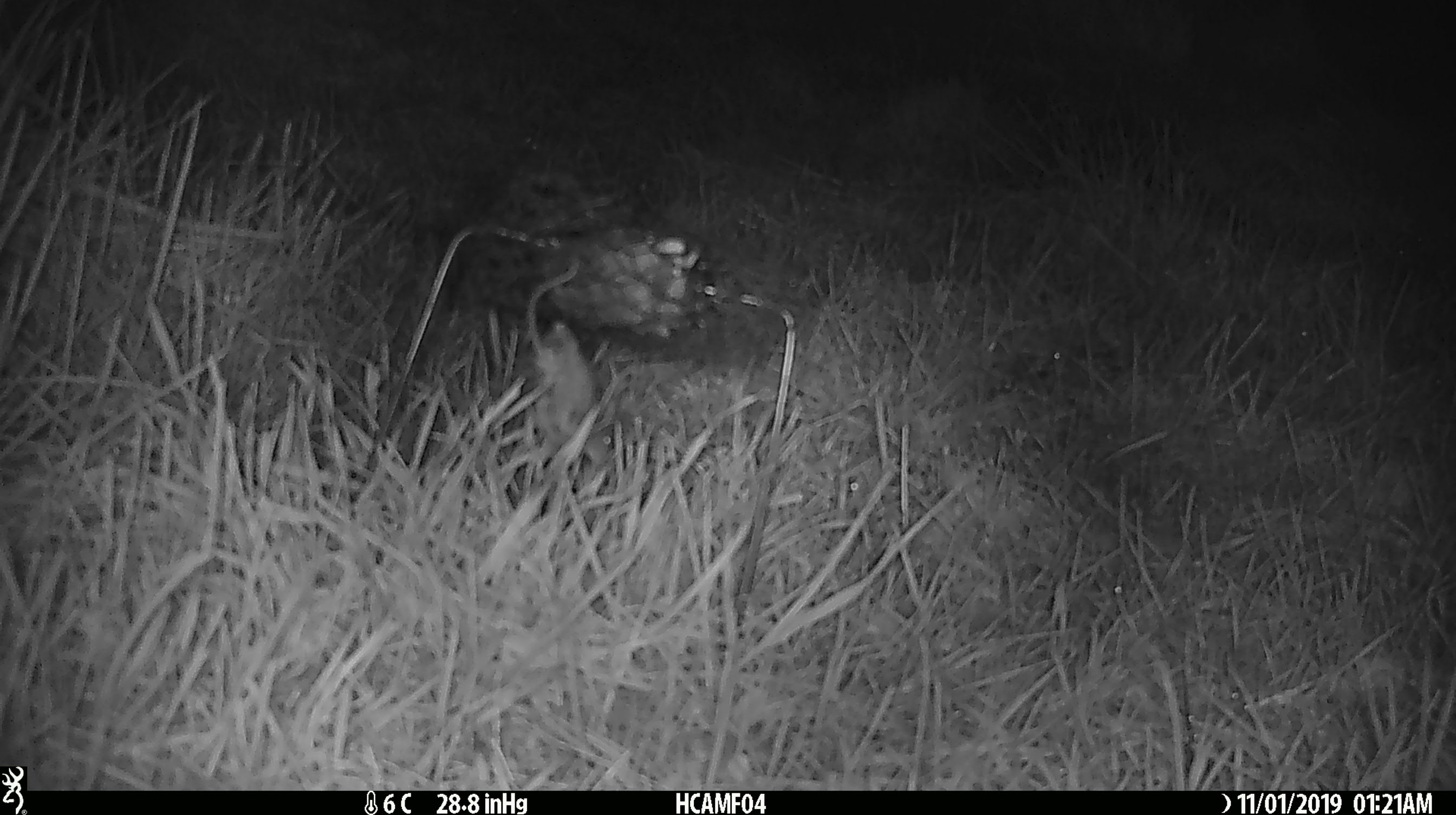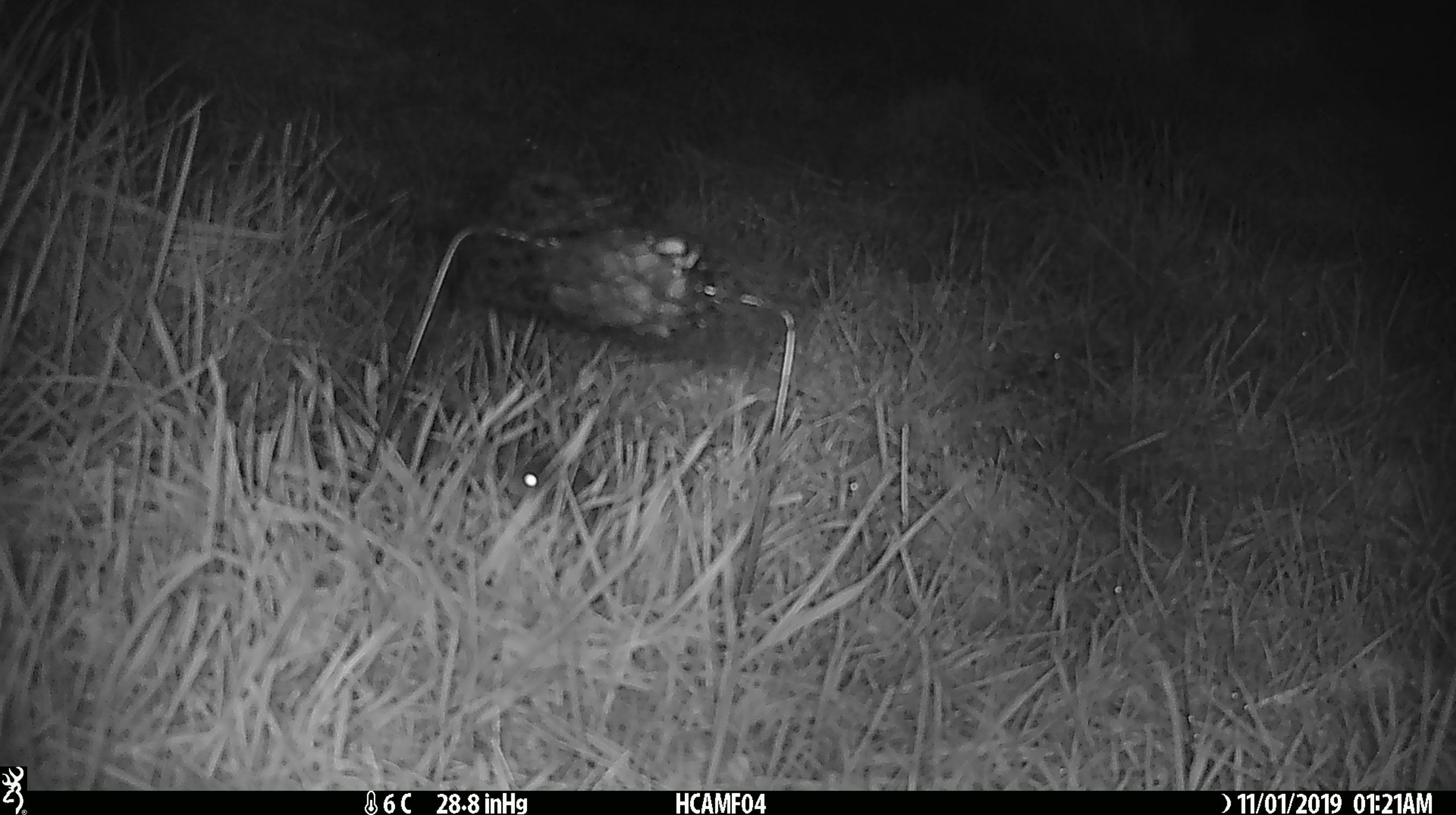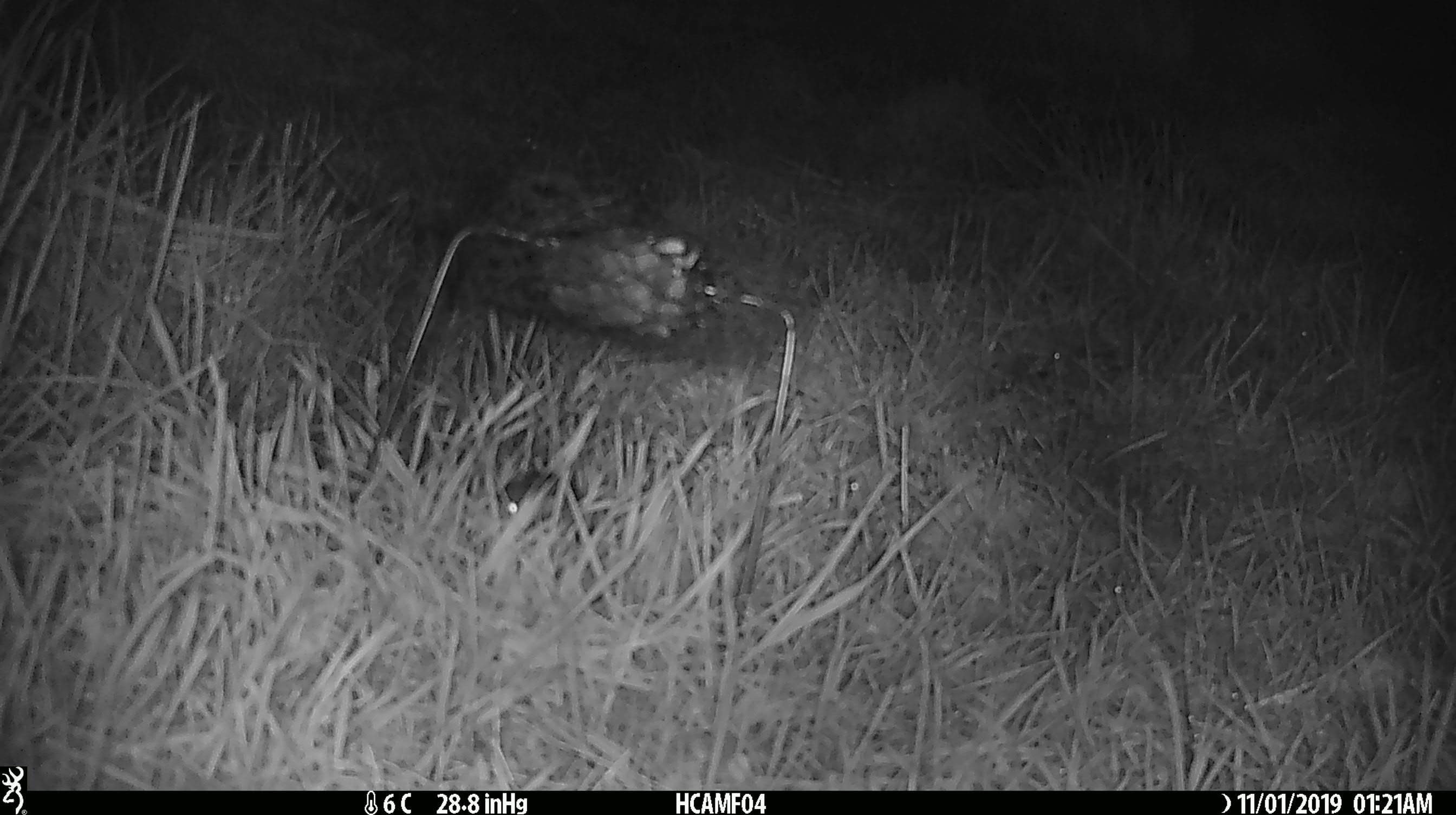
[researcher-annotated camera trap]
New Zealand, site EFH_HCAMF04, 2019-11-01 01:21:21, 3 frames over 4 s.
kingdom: Animalia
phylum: Chordata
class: Mammalia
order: Rodentia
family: Muridae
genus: Mus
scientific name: Mus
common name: mouse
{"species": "mouse (Mus)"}